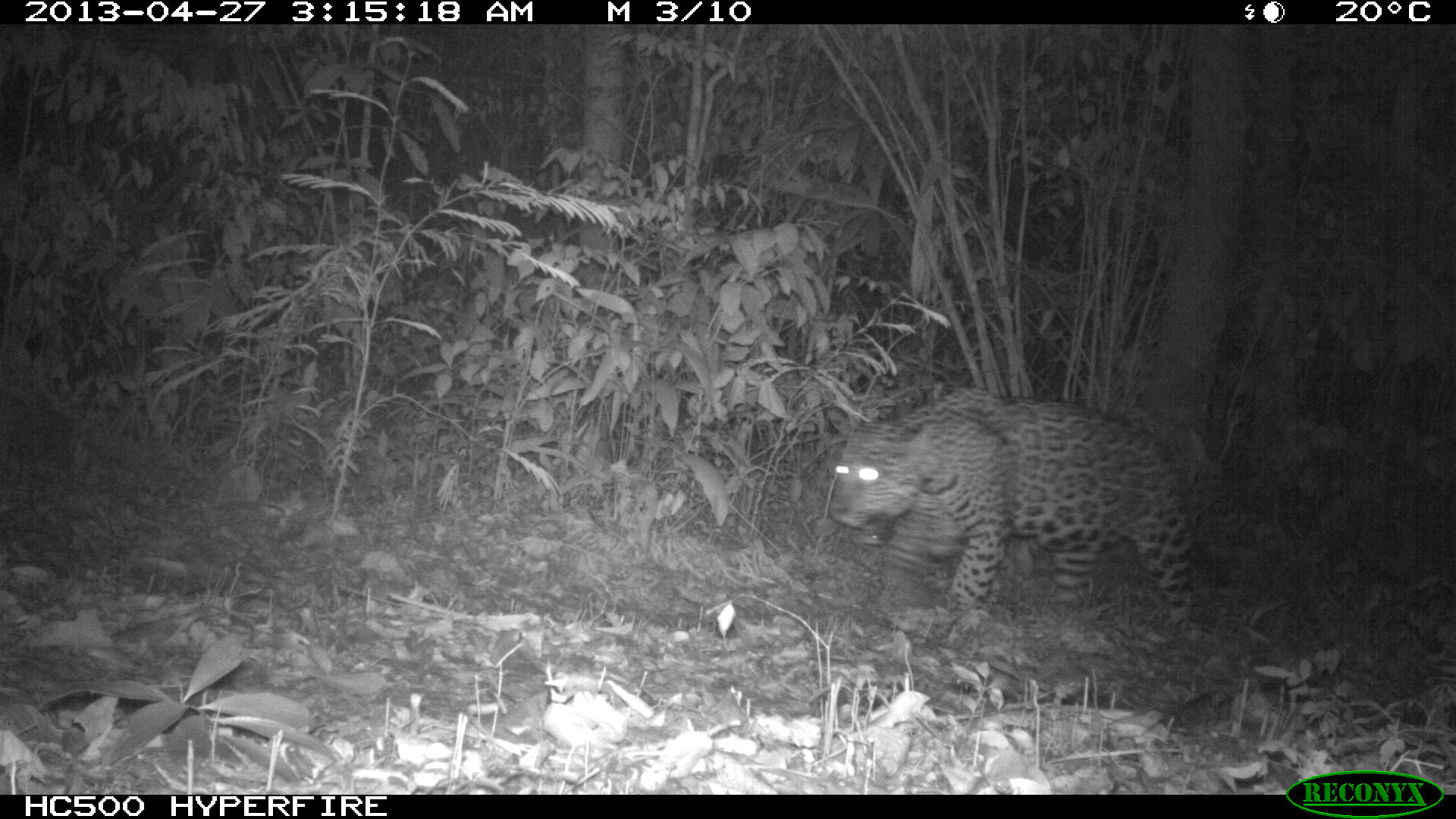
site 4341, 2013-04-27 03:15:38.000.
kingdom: Animalia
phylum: Chordata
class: Mammalia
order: Carnivora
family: Felidae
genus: Panthera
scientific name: Panthera onca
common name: jaguar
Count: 1.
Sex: male.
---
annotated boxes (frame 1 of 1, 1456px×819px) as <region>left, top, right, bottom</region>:
panthera onca: <region>826, 383, 1219, 652</region>